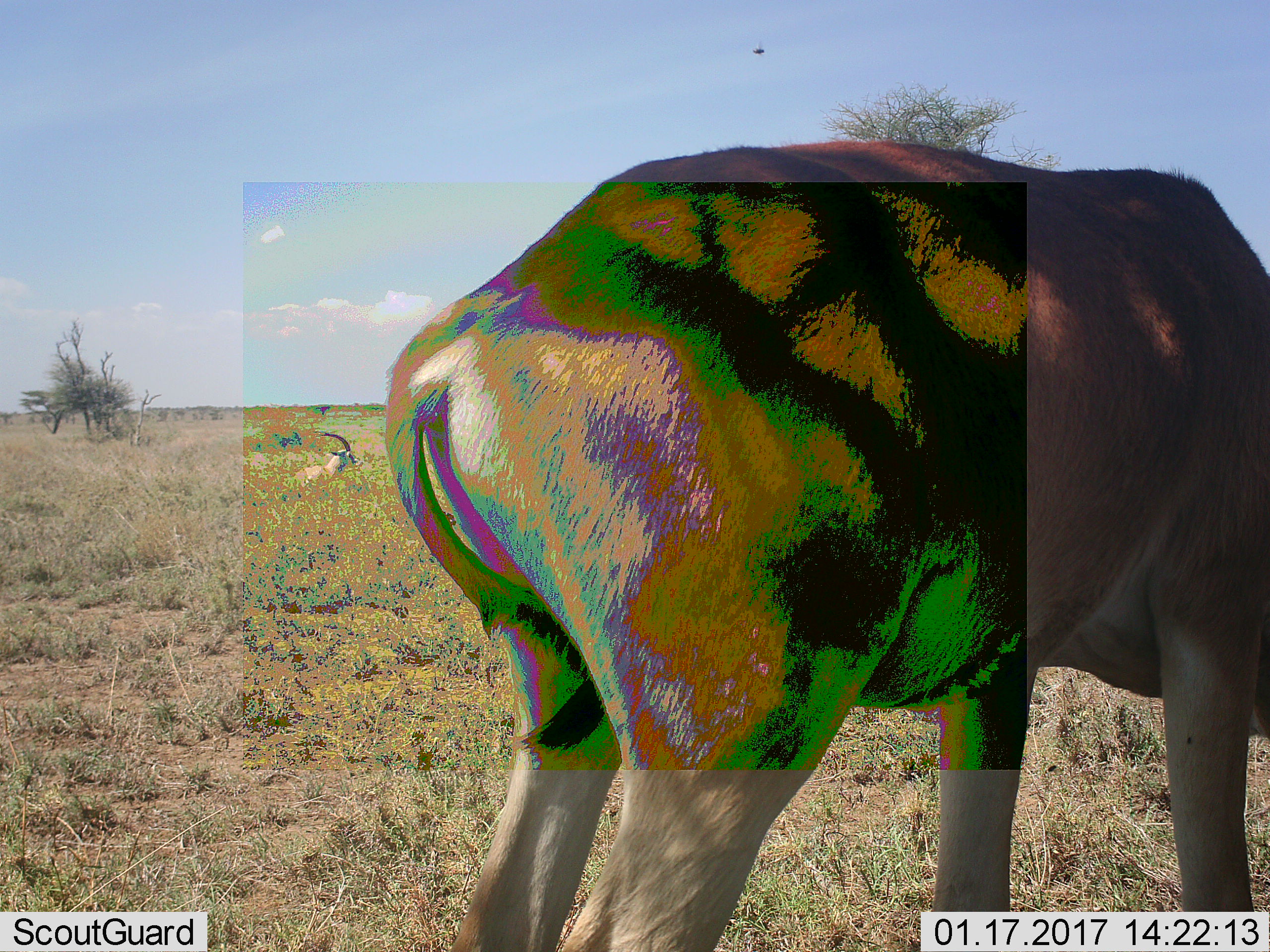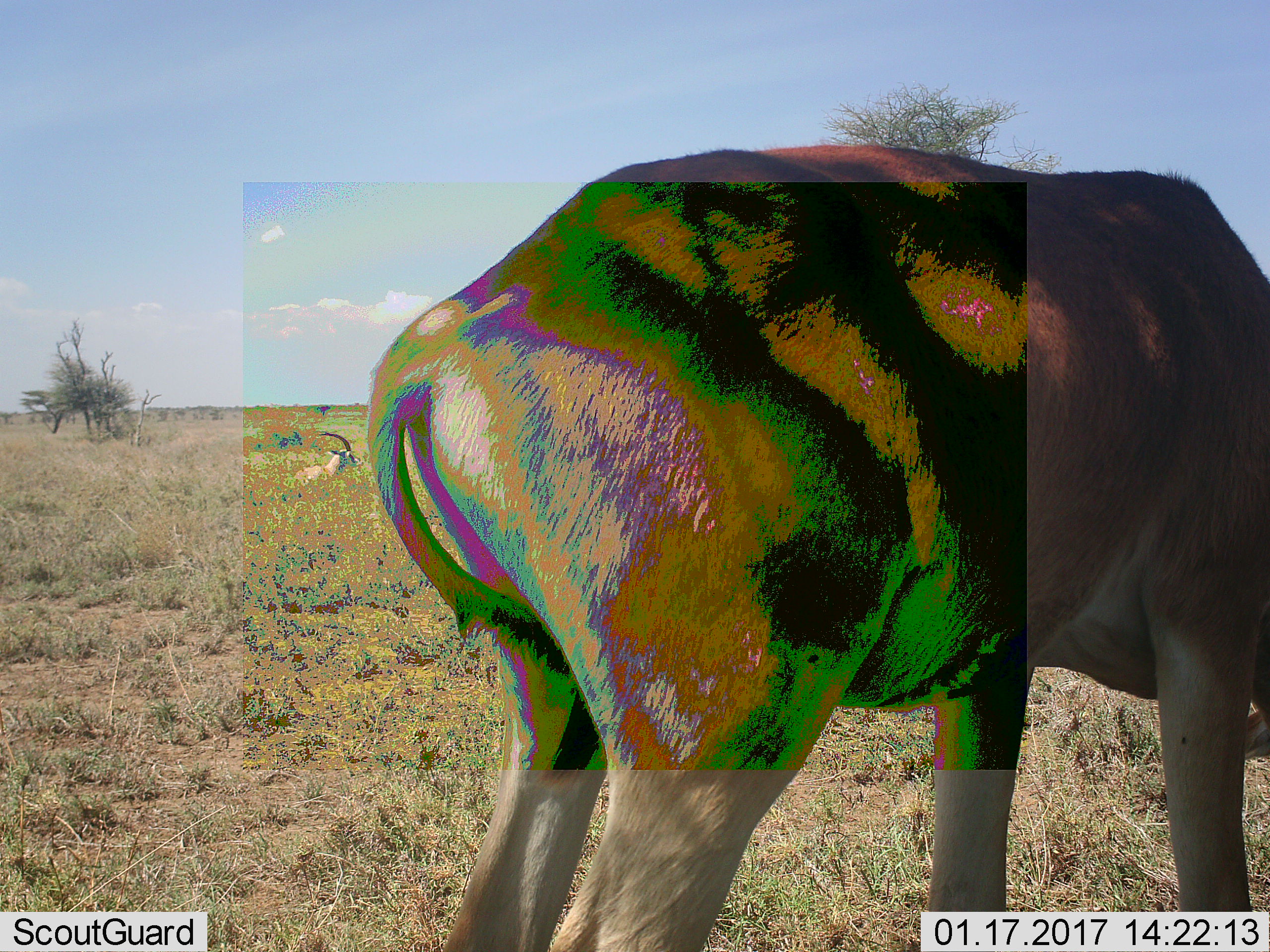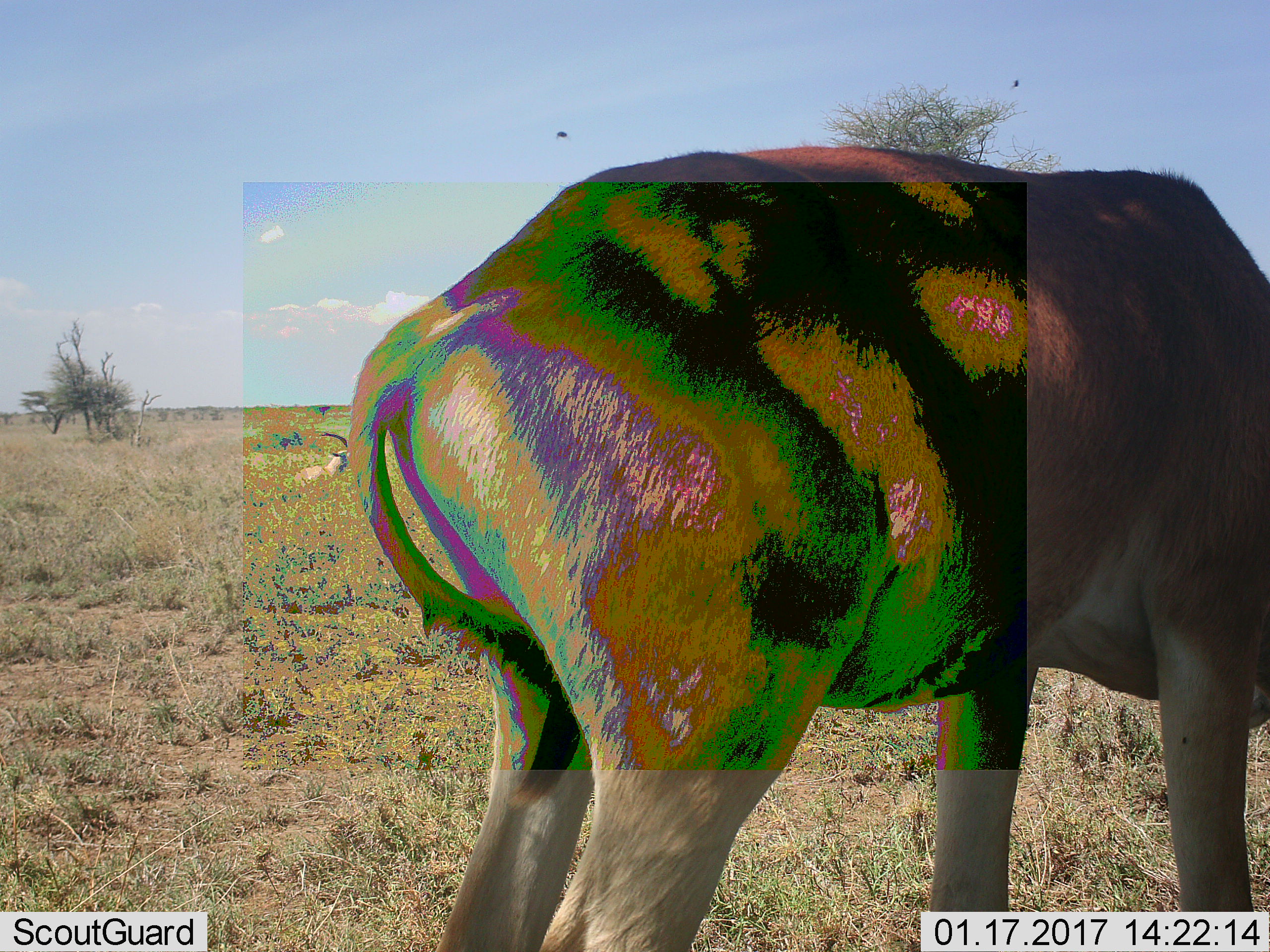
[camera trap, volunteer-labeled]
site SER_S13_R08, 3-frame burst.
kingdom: Animalia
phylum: Chordata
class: Mammalia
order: Artiodactyla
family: Bovidae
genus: Nanger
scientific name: Nanger granti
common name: grant's gazelle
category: gazellegrants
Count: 1.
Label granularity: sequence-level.